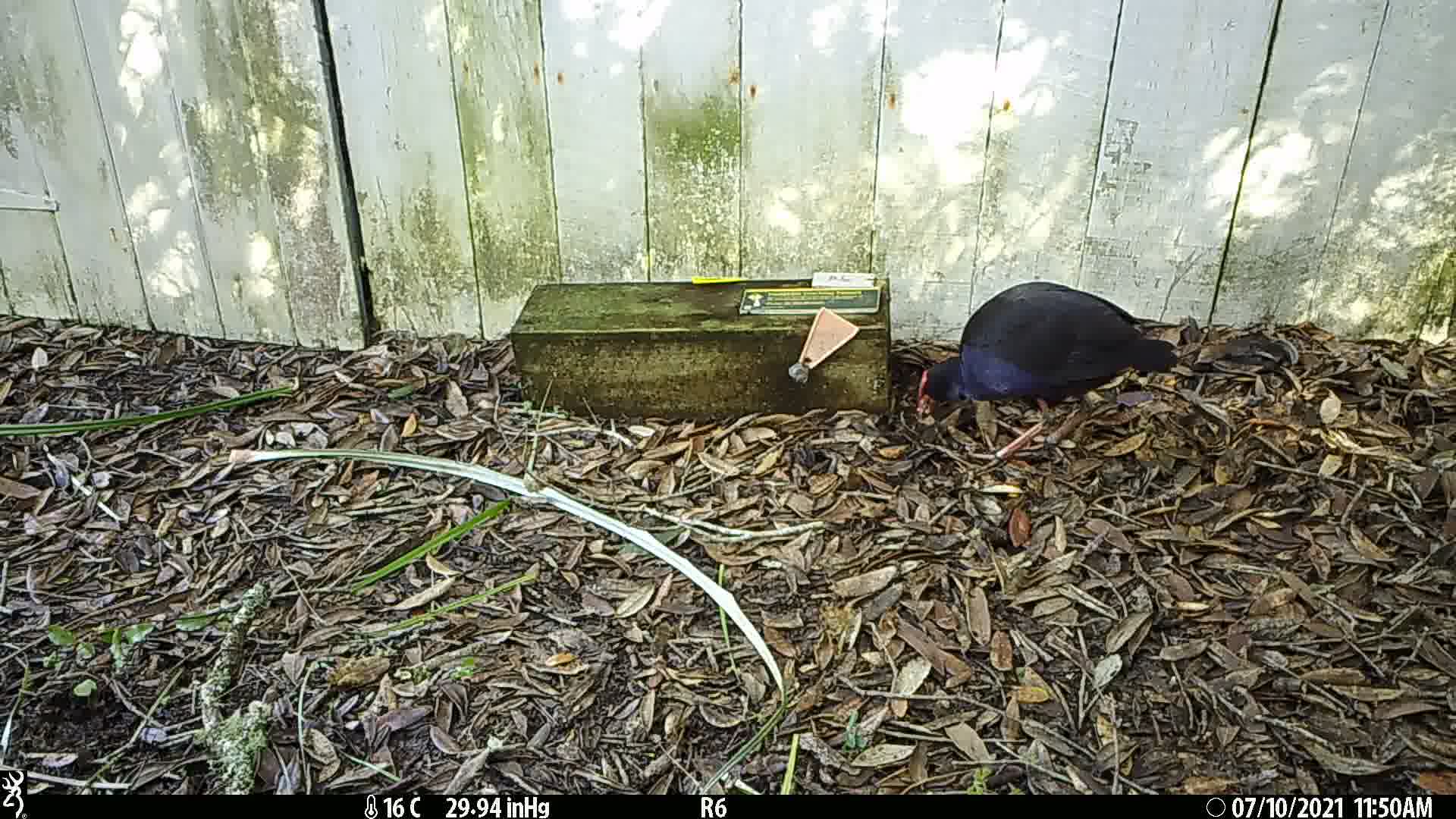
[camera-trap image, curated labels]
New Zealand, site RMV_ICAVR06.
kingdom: Animalia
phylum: Chordata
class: Aves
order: Gruiformes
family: Rallidae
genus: Porphyrio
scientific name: Porphyrio melanotus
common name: australasian swamphen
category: pukeko